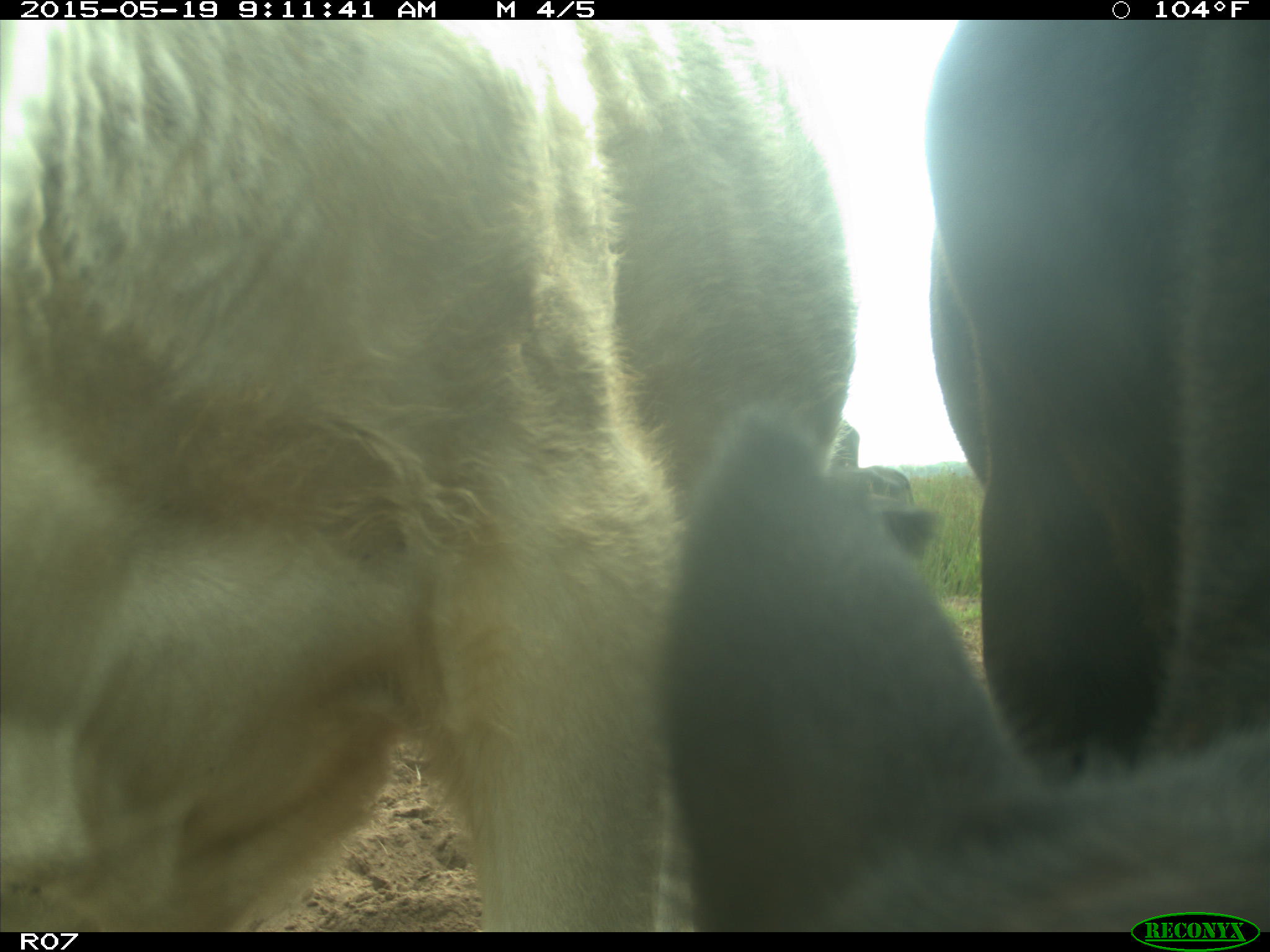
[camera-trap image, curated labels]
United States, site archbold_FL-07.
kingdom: Animalia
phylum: Chordata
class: Mammalia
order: Artiodactyla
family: Bovidae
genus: Bos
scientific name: Bos taurus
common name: domestic cow